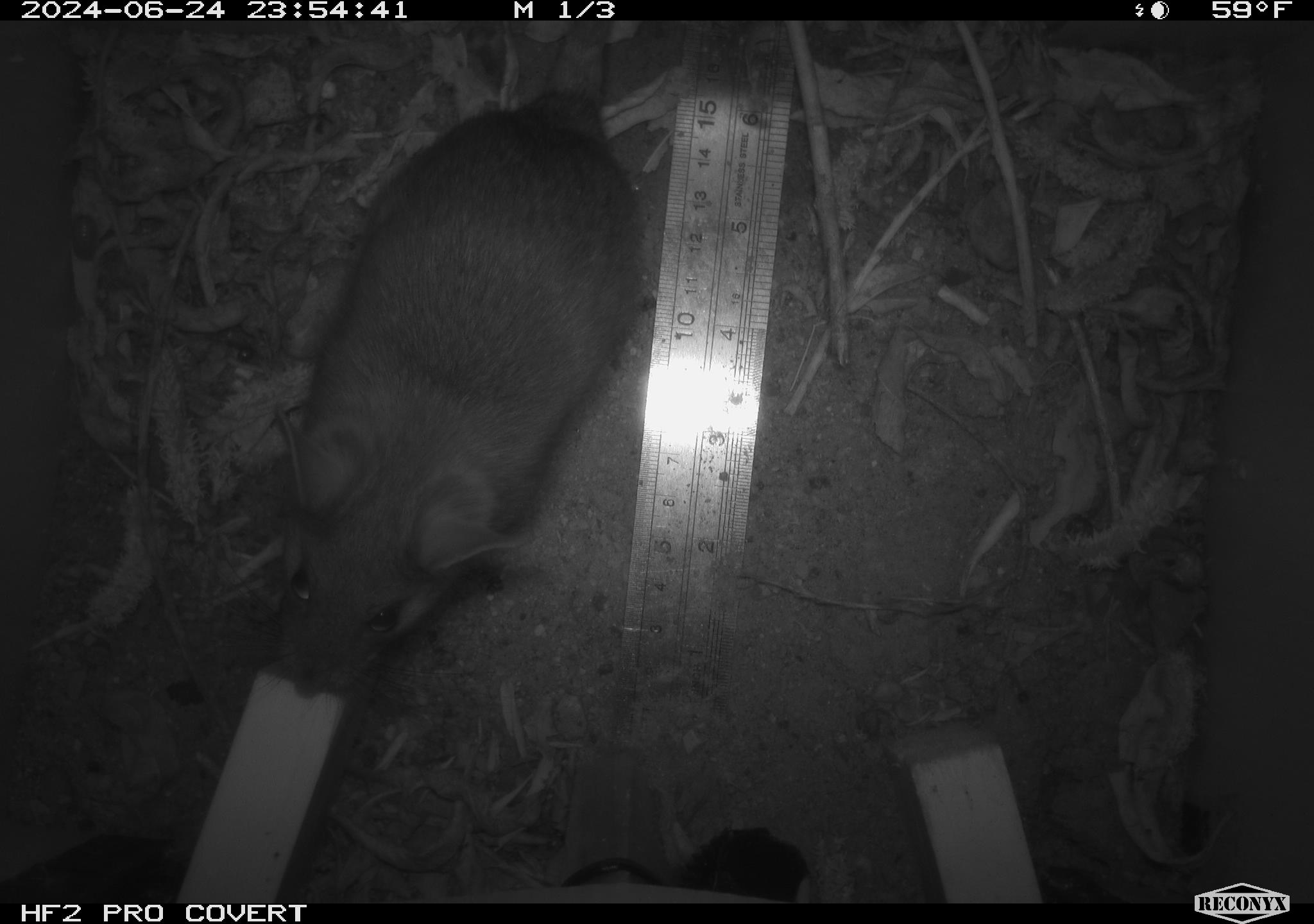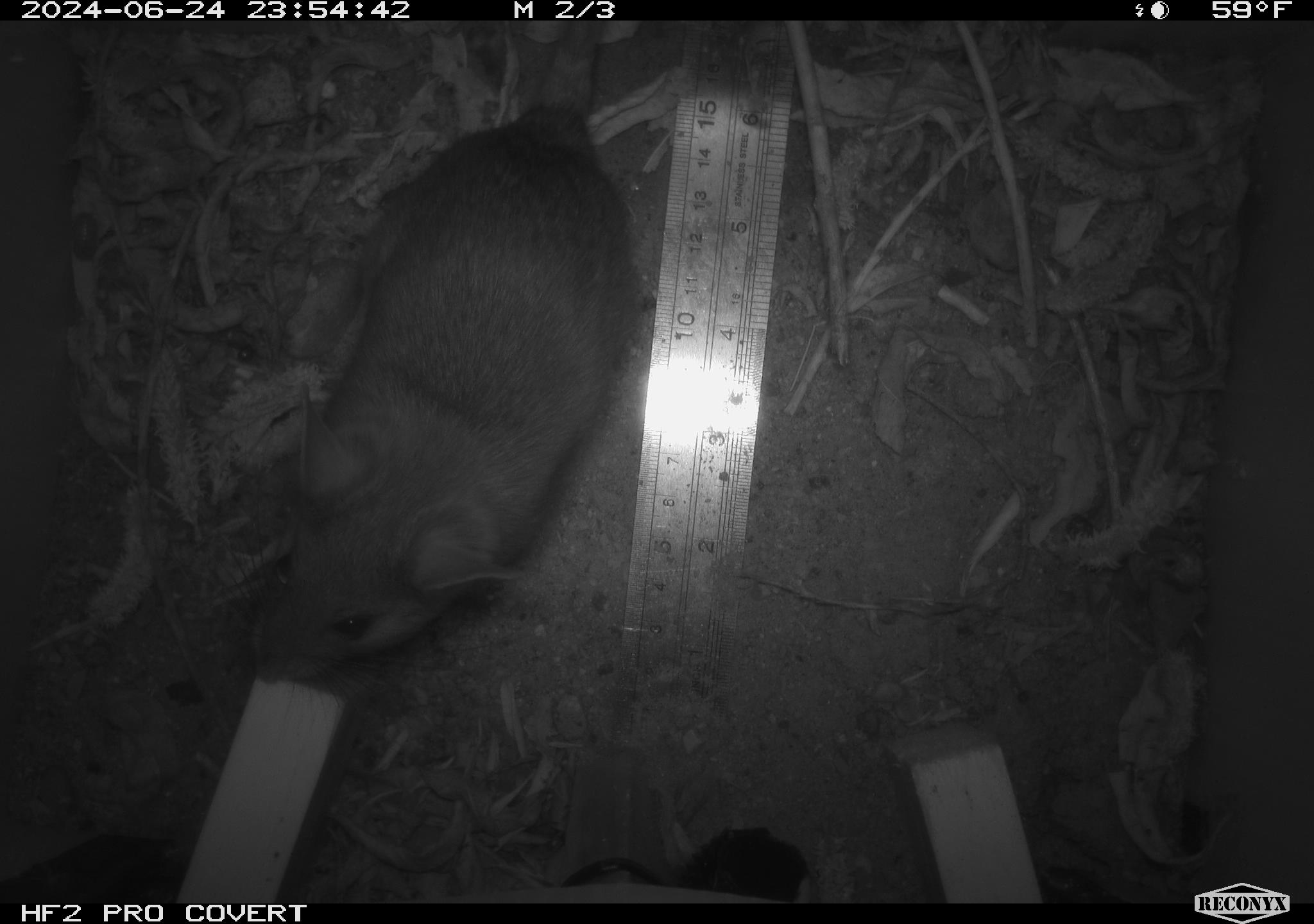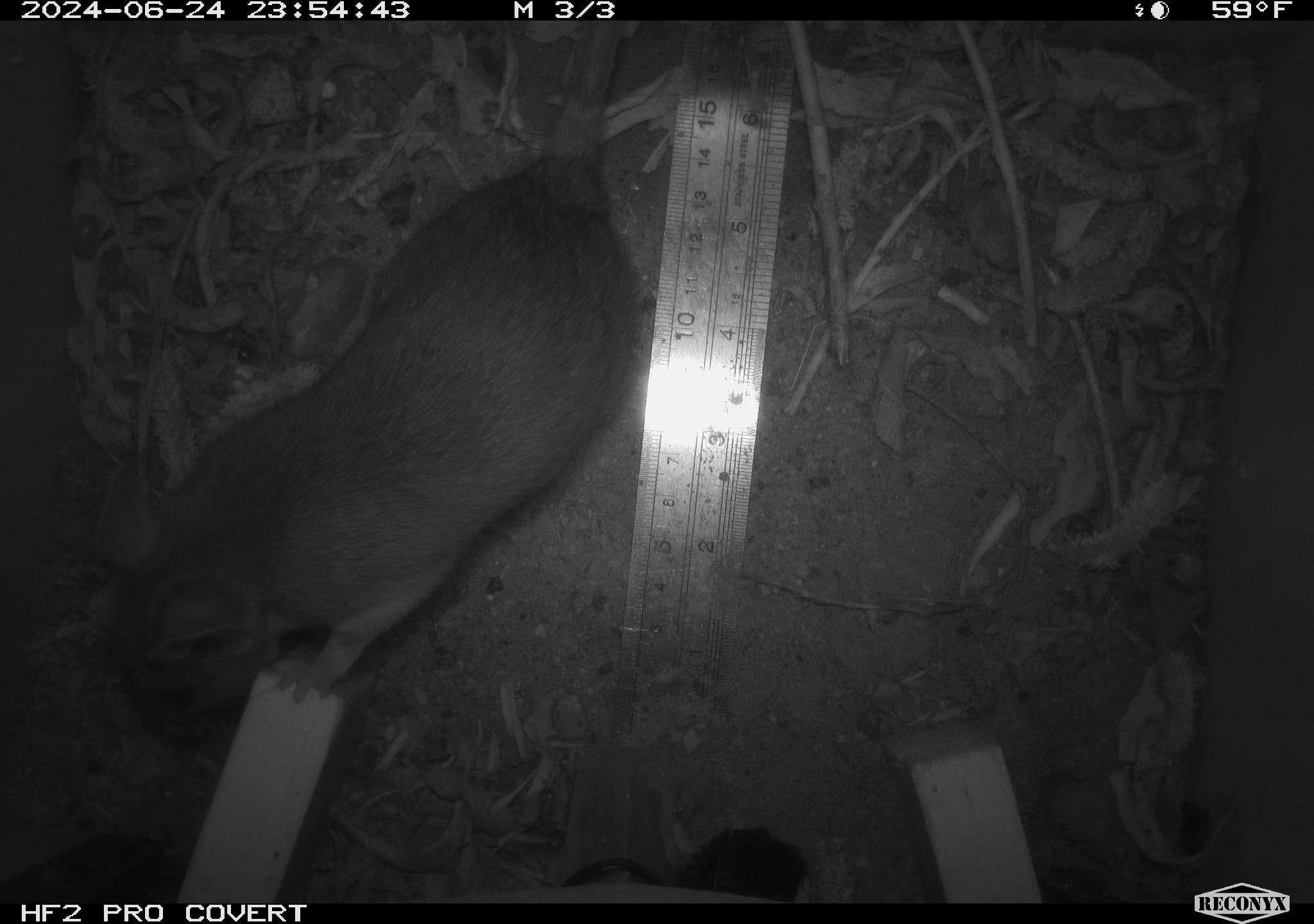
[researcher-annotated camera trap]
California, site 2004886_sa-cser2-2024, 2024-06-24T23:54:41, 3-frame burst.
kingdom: Animalia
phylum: Chordata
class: Mammalia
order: Rodentia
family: Muridae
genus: Rattus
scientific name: Rattus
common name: rat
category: rattus species